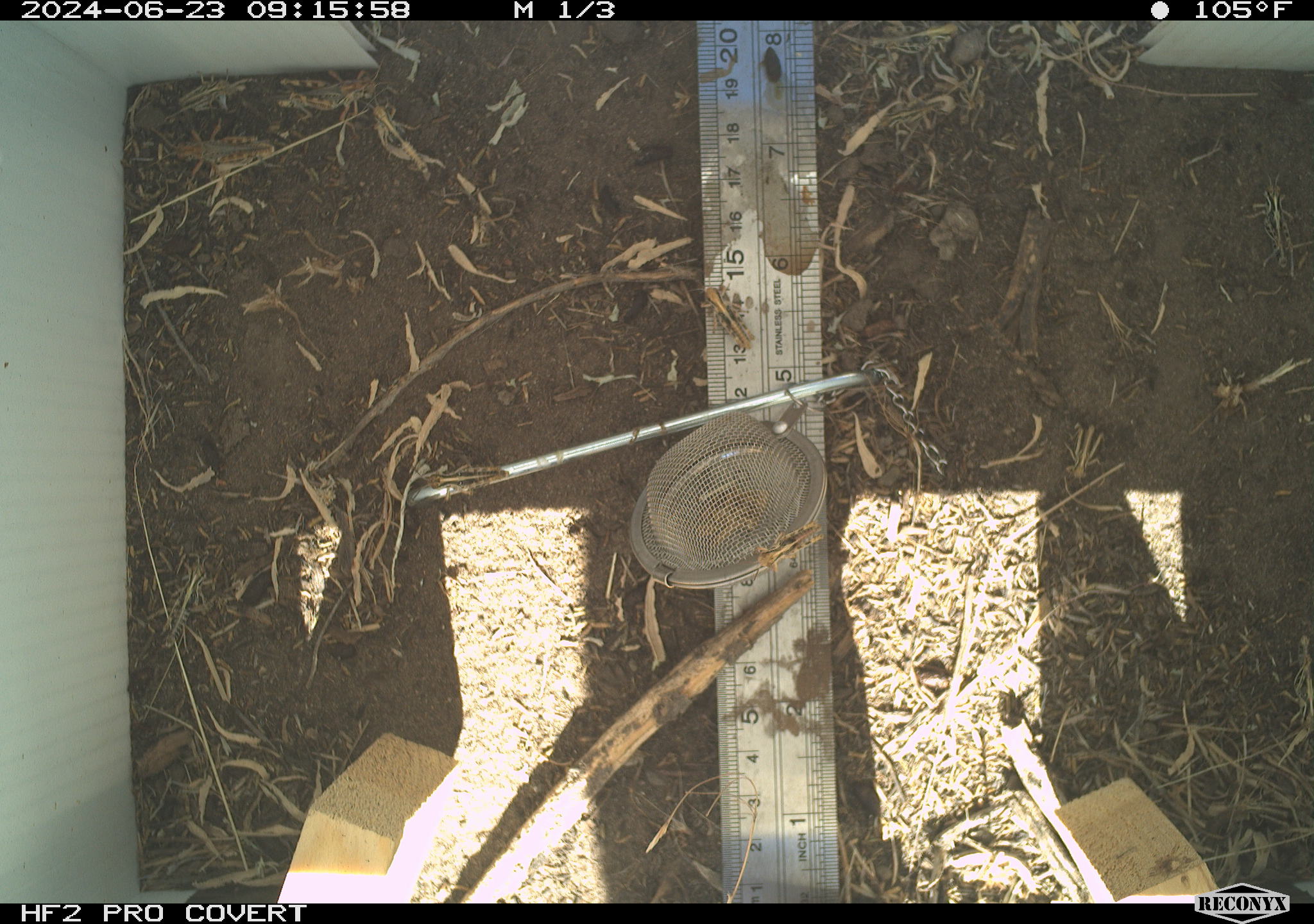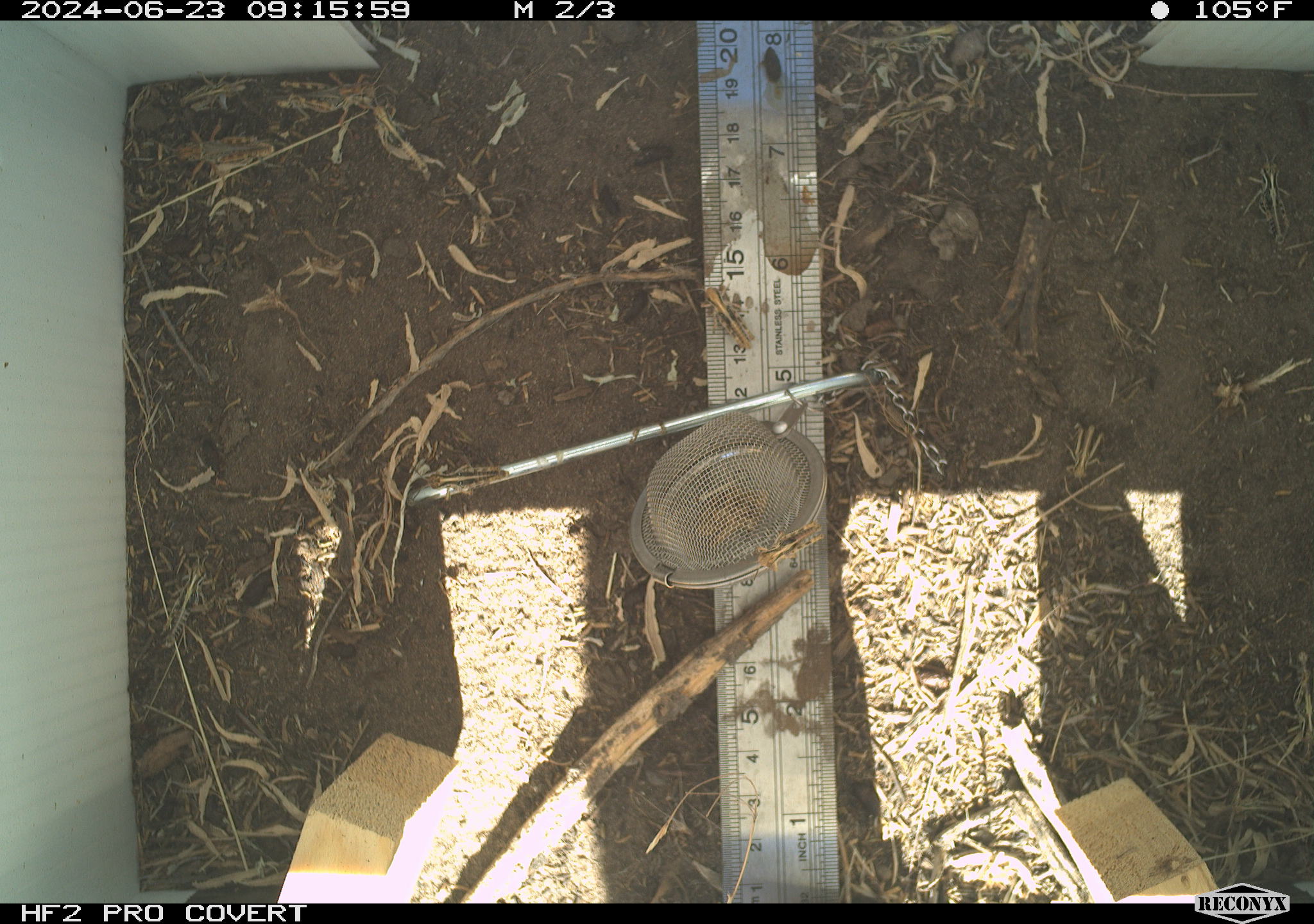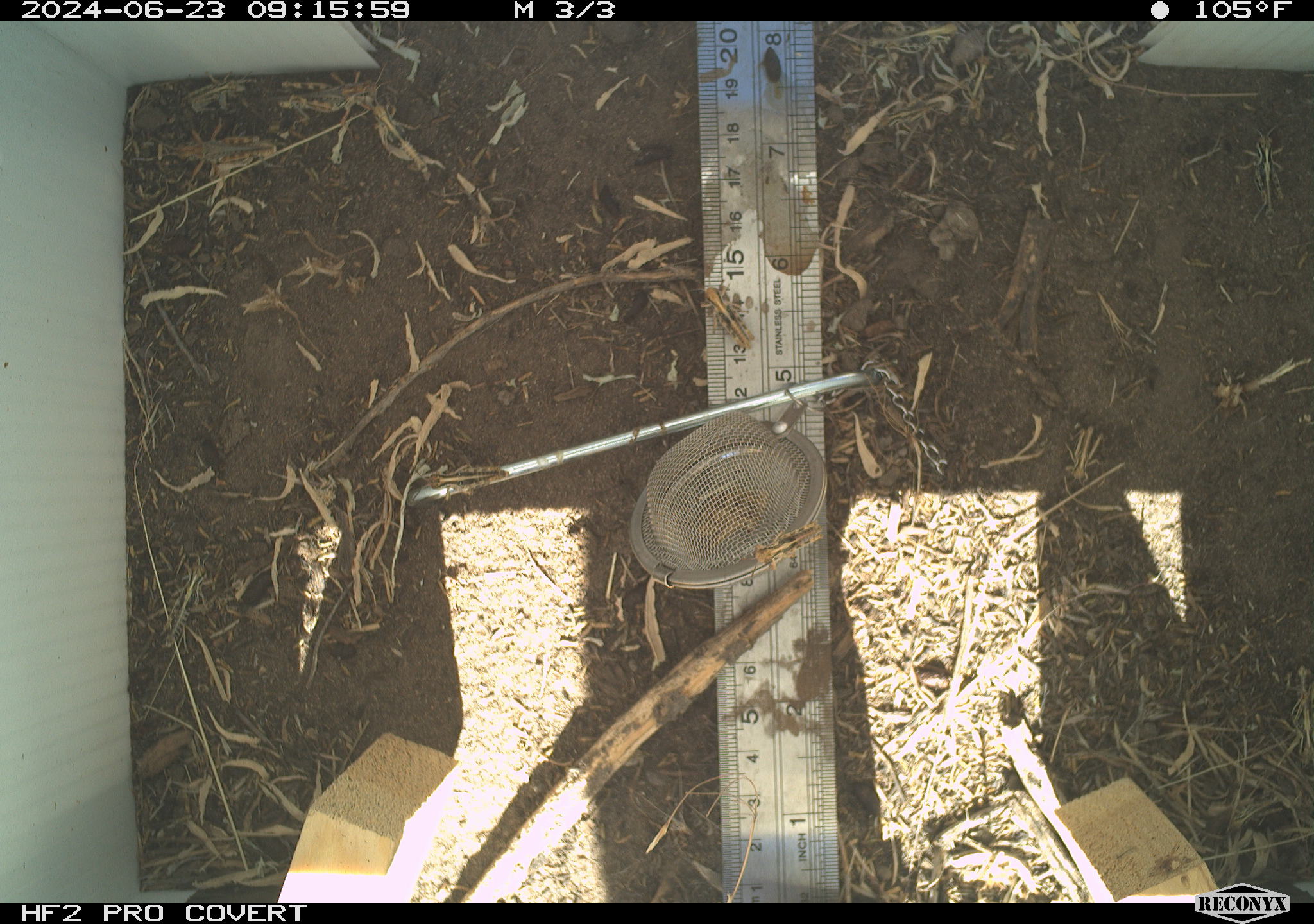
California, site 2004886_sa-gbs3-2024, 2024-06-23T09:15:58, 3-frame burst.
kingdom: Animalia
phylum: Arthropoda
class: Insecta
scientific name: Insecta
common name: insect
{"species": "insect (Insecta)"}